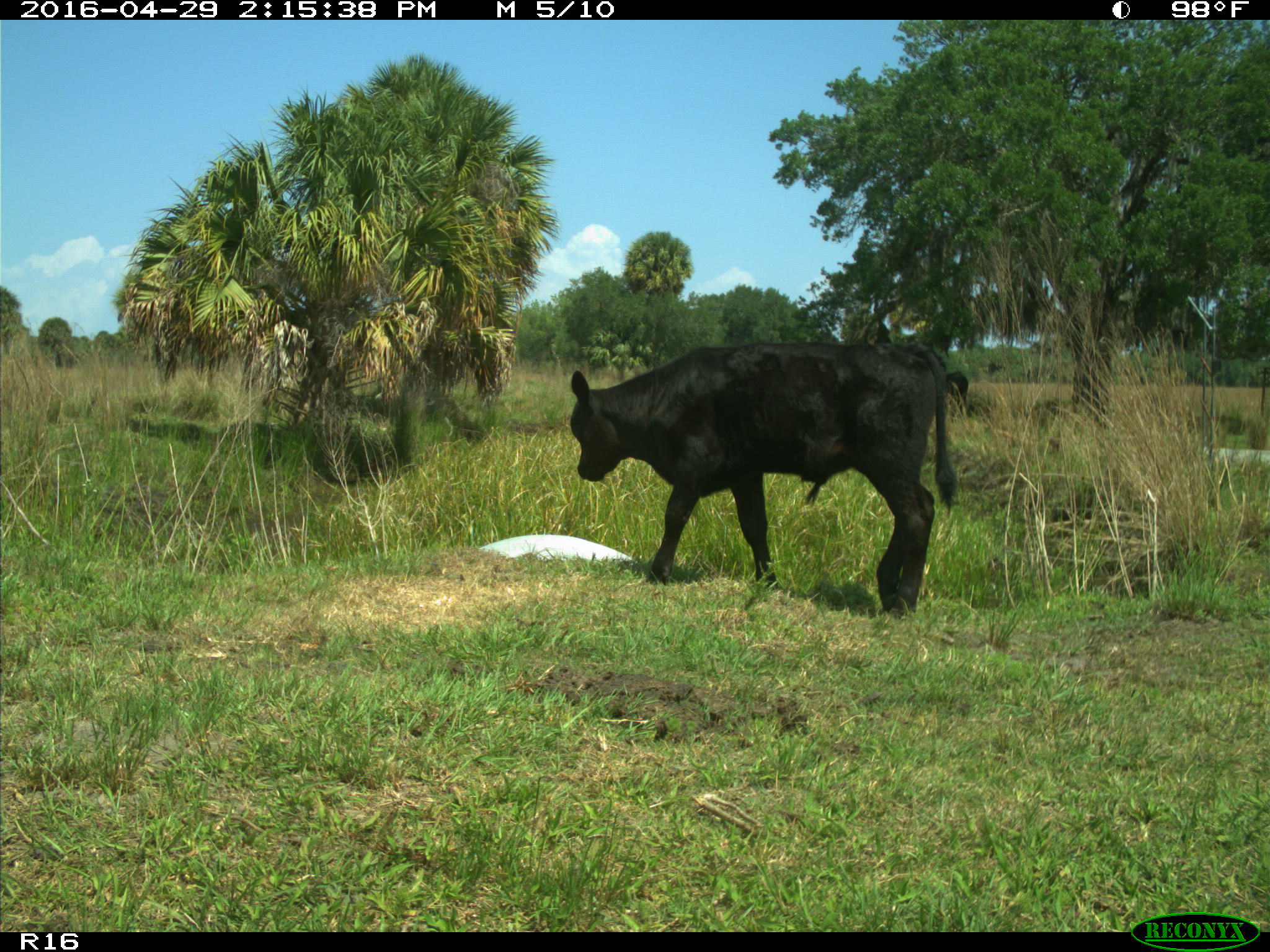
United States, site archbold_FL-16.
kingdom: Animalia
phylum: Chordata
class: Mammalia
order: Artiodactyla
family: Bovidae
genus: Bos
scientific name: Bos taurus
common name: domestic cow